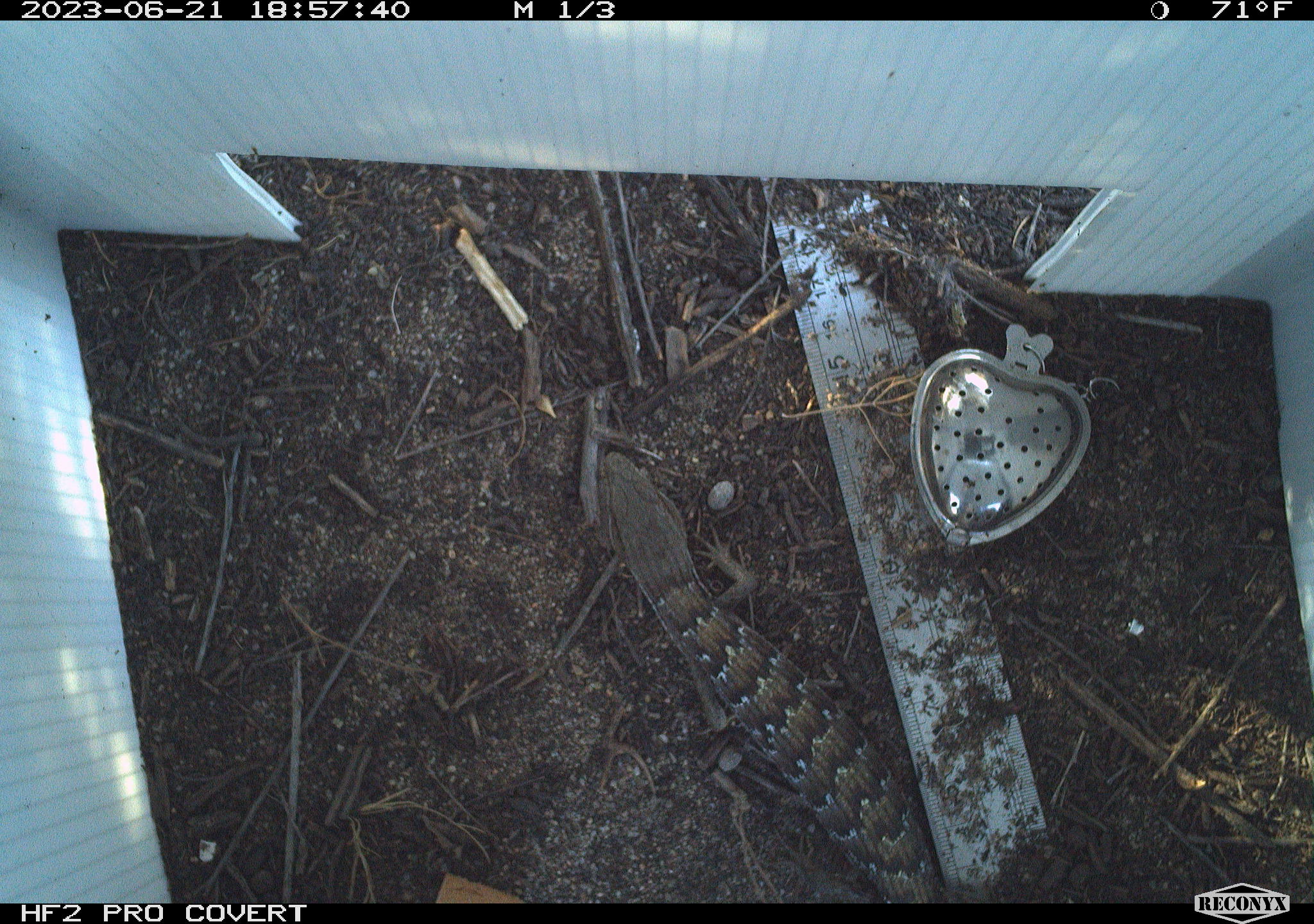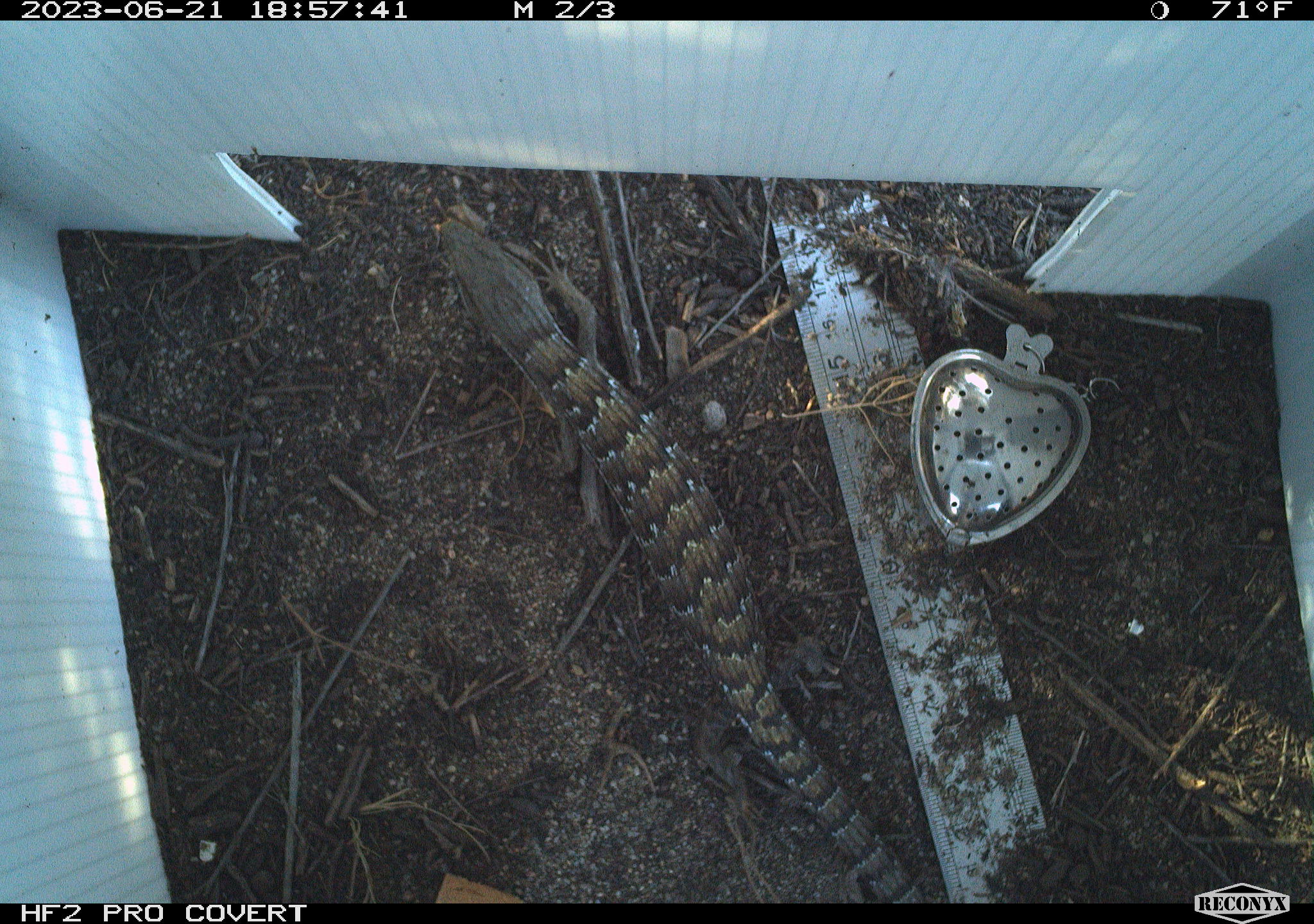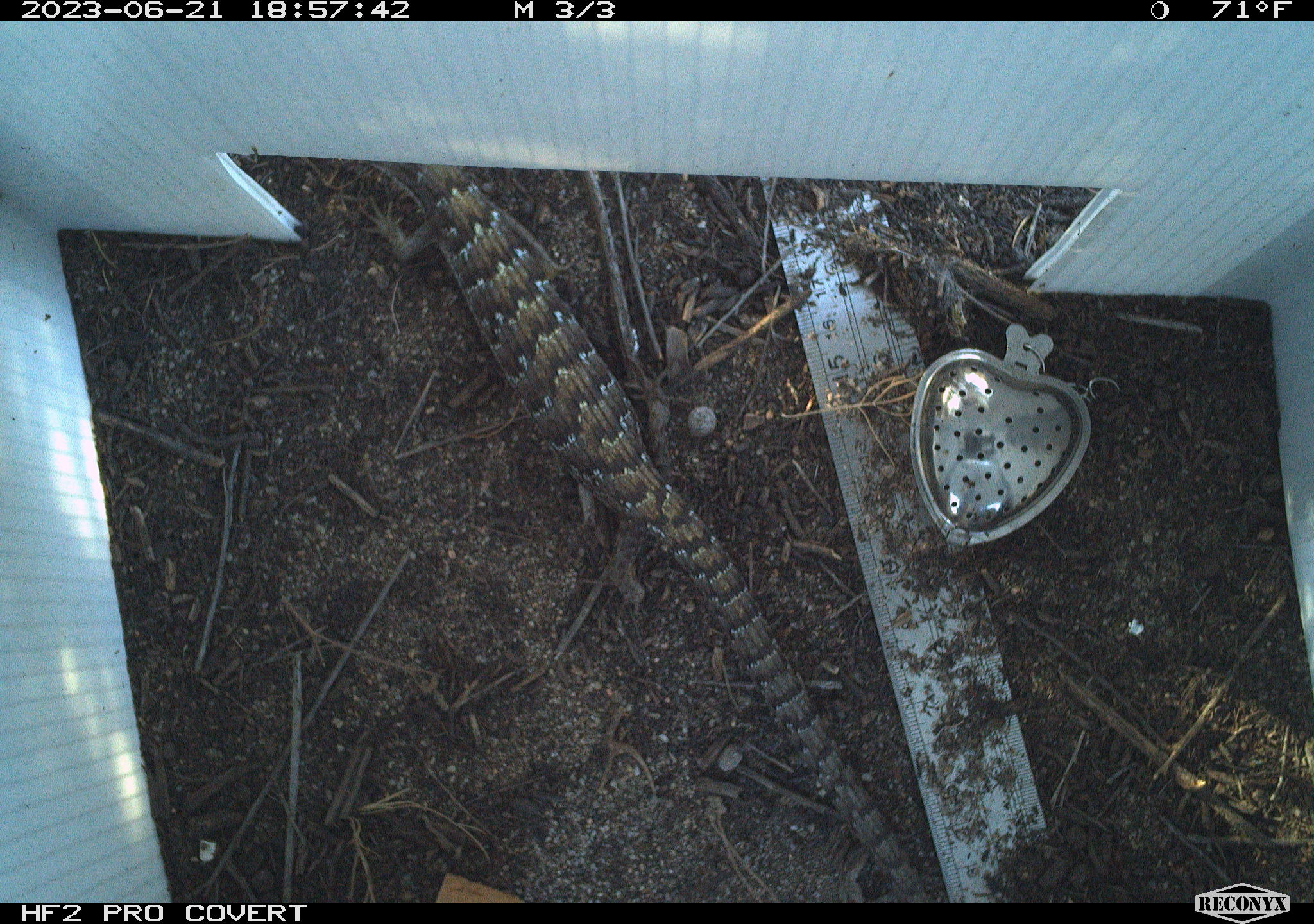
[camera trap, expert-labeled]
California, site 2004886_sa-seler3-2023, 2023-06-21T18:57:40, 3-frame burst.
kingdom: Animalia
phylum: Chordata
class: Reptilia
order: Squamata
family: Anguidae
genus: Elgaria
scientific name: Elgaria multicarinata webbii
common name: san diego alligator lizard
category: woodland alligator lizard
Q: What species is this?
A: Woodland alligator lizard (san diego alligator lizard) (Elgaria multicarinata webbii).